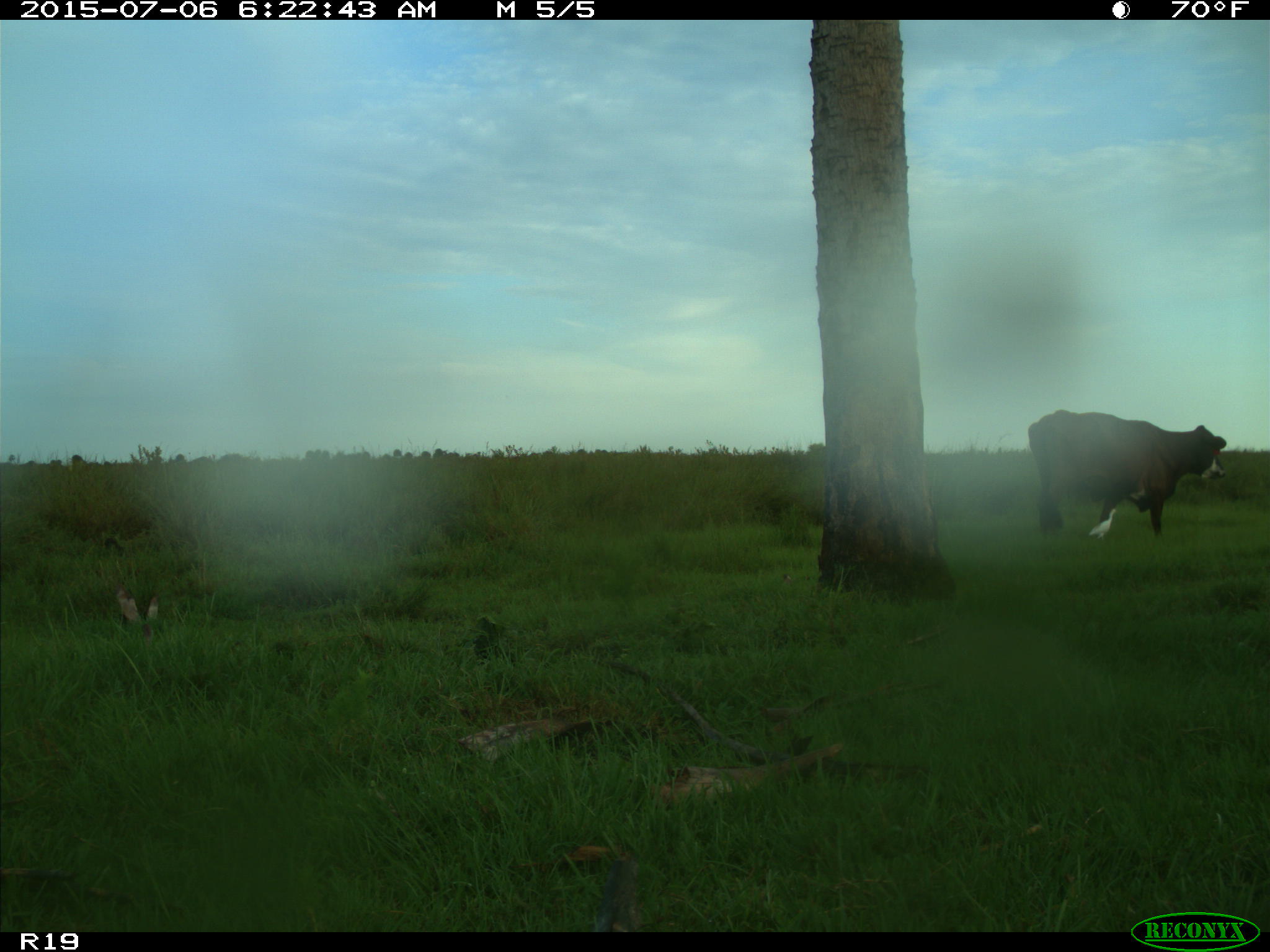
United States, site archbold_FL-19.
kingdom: Animalia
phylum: Chordata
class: Mammalia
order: Artiodactyla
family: Bovidae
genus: Bos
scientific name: Bos taurus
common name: domestic cow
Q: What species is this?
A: Bos taurus (domestic cow).